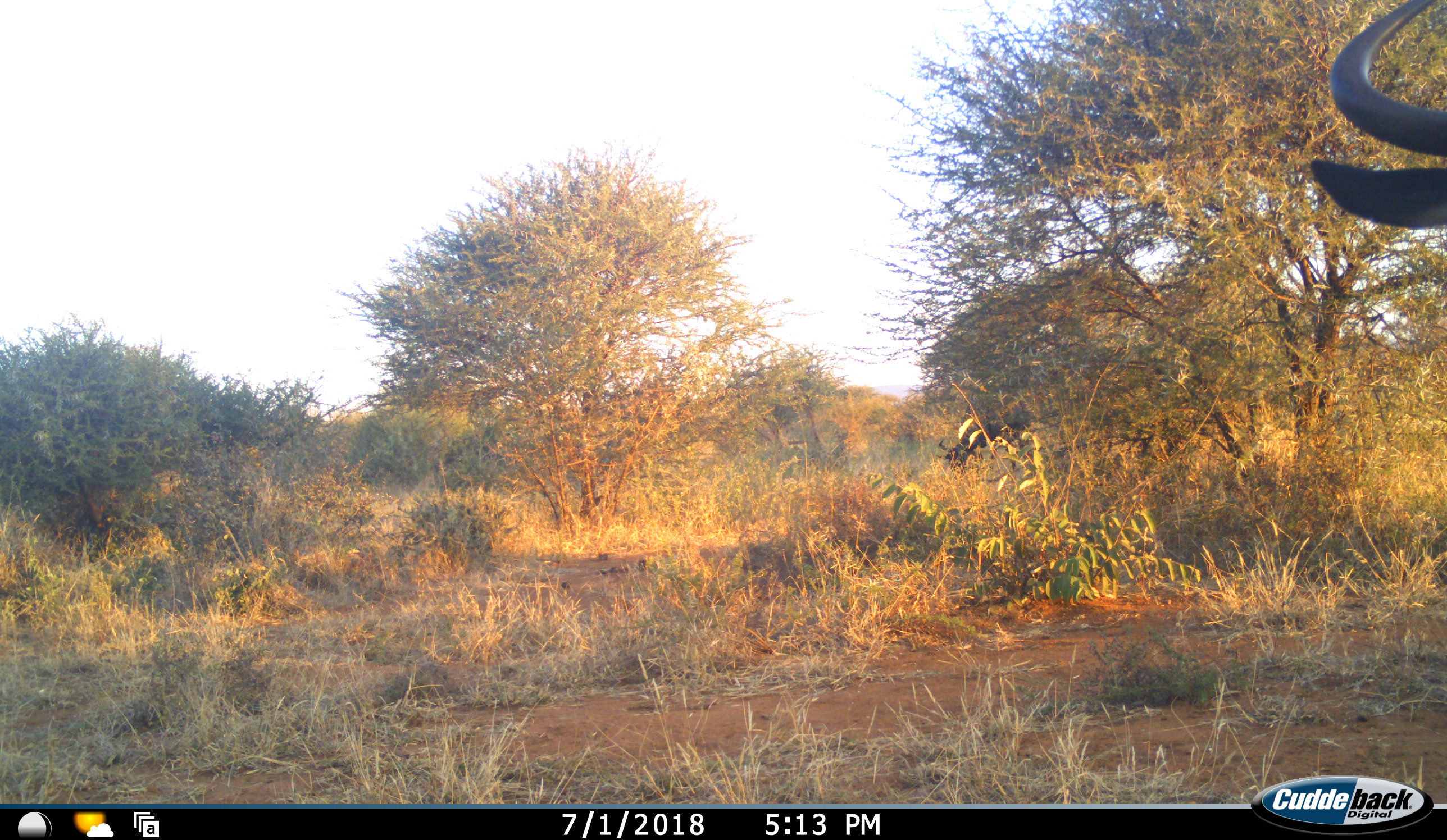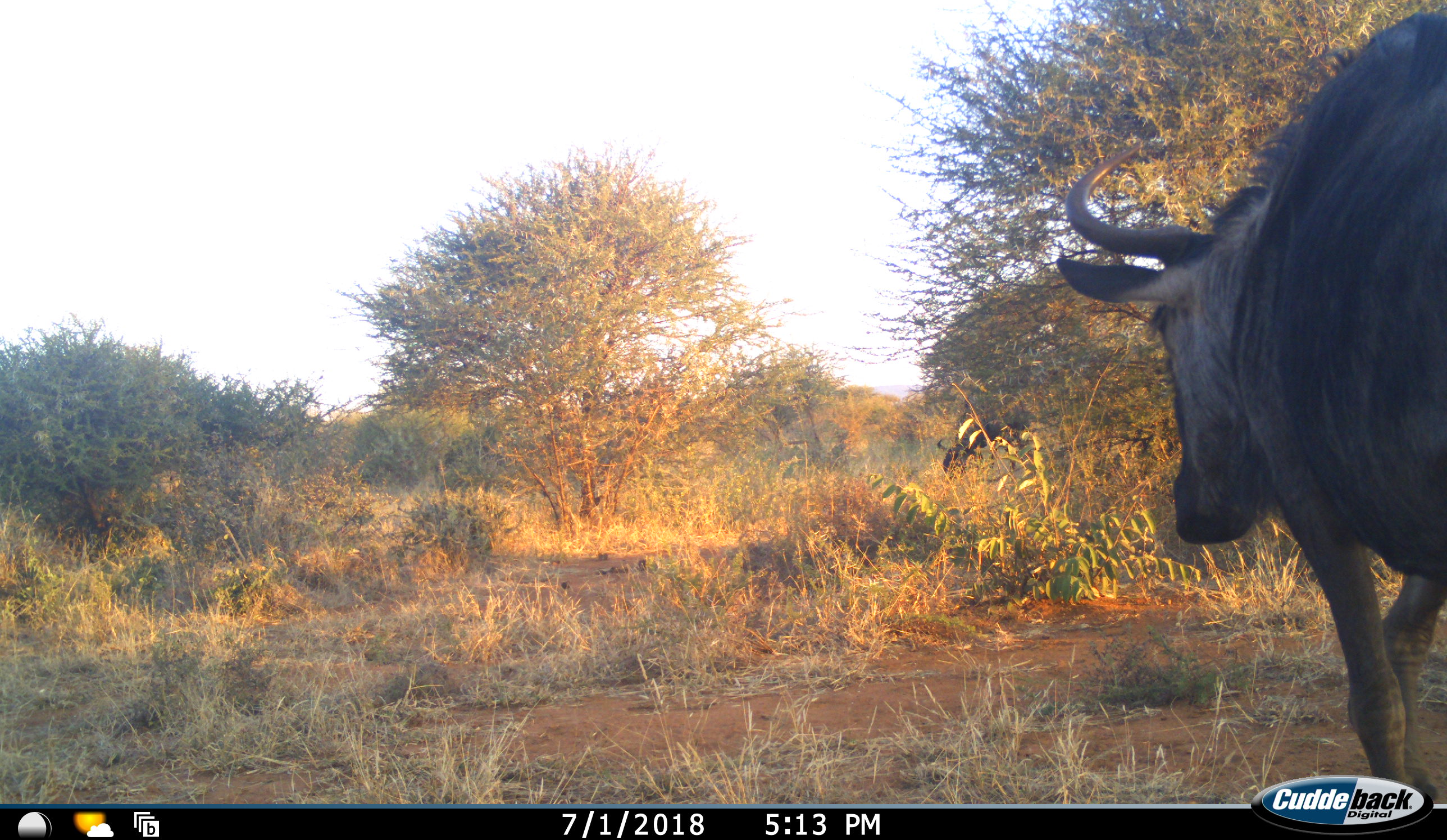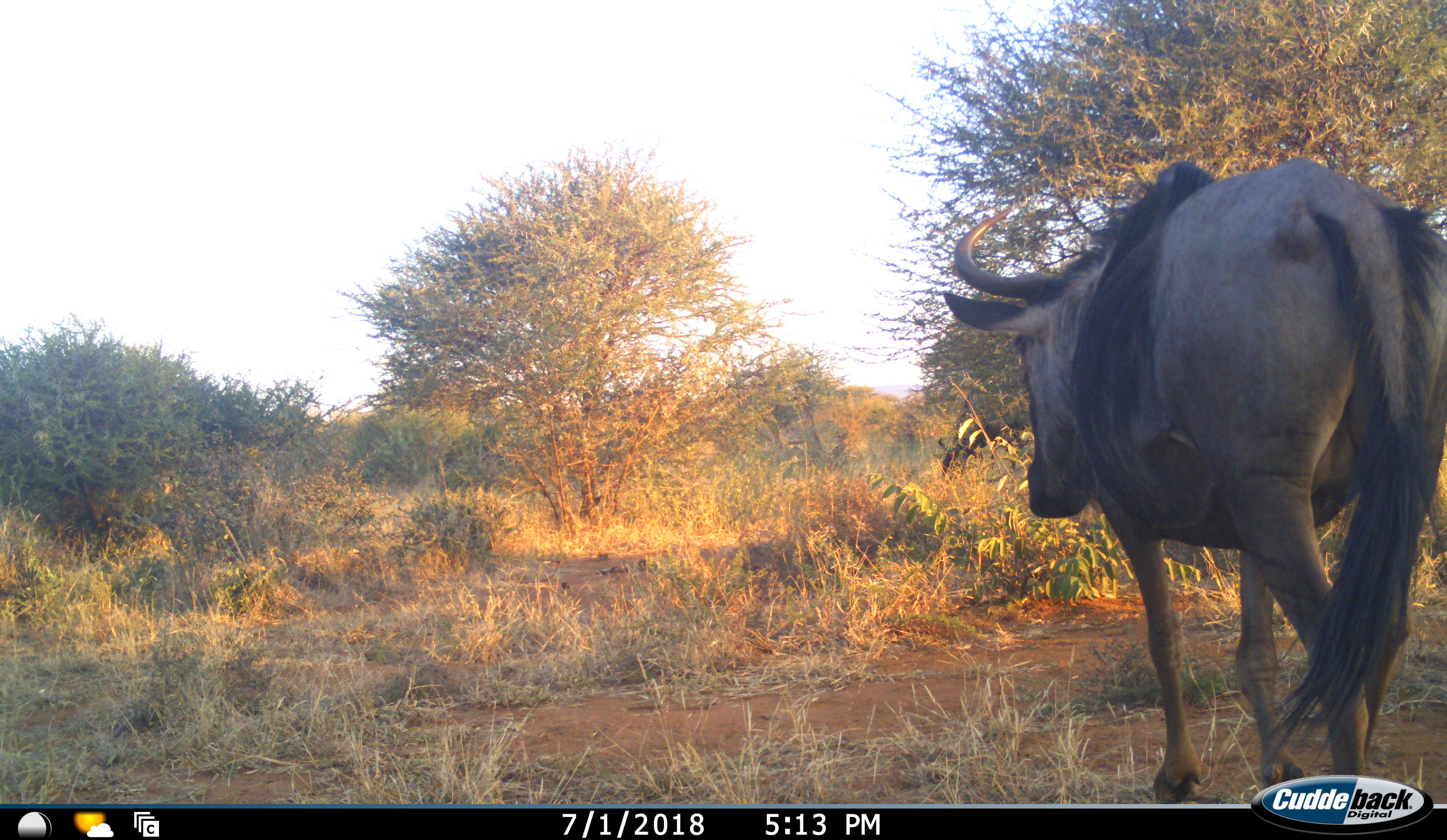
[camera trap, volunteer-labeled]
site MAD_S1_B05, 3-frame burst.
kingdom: Animalia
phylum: Chordata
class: Mammalia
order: Artiodactyla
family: Bovidae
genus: Connochaetes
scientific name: Connochaetes taurinus taurinus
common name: blue wildebeest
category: wildebeestblue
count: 2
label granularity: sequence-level